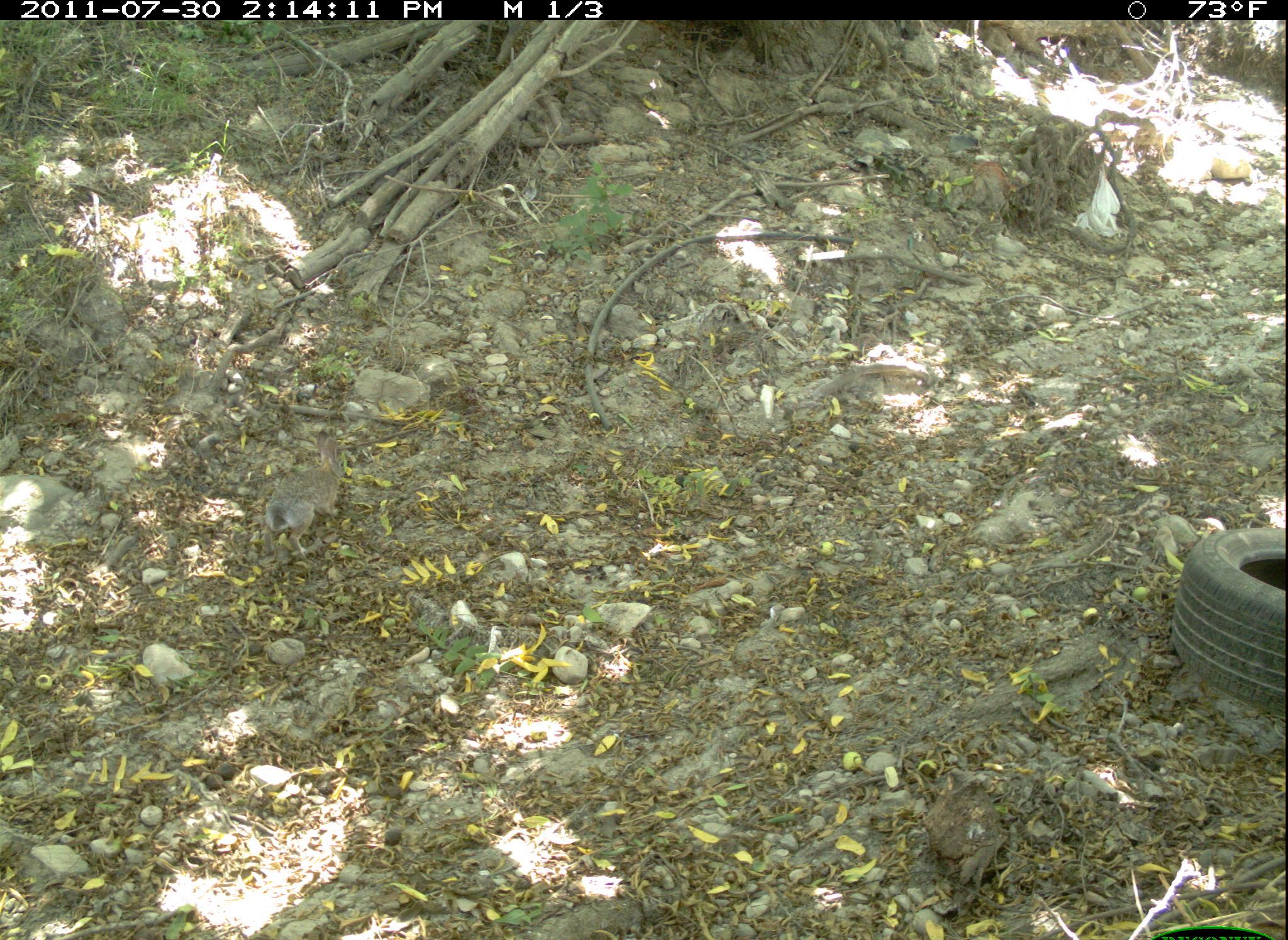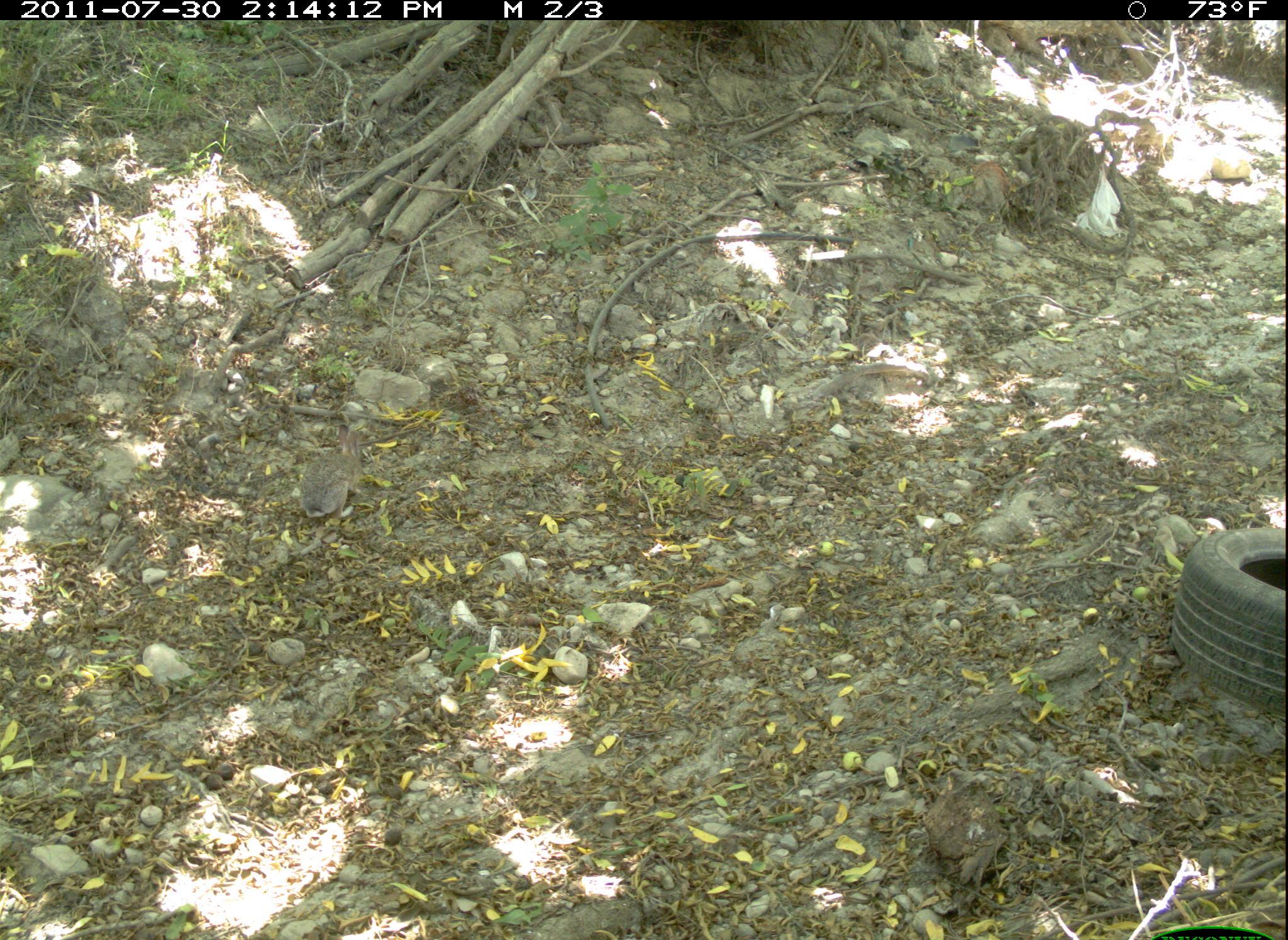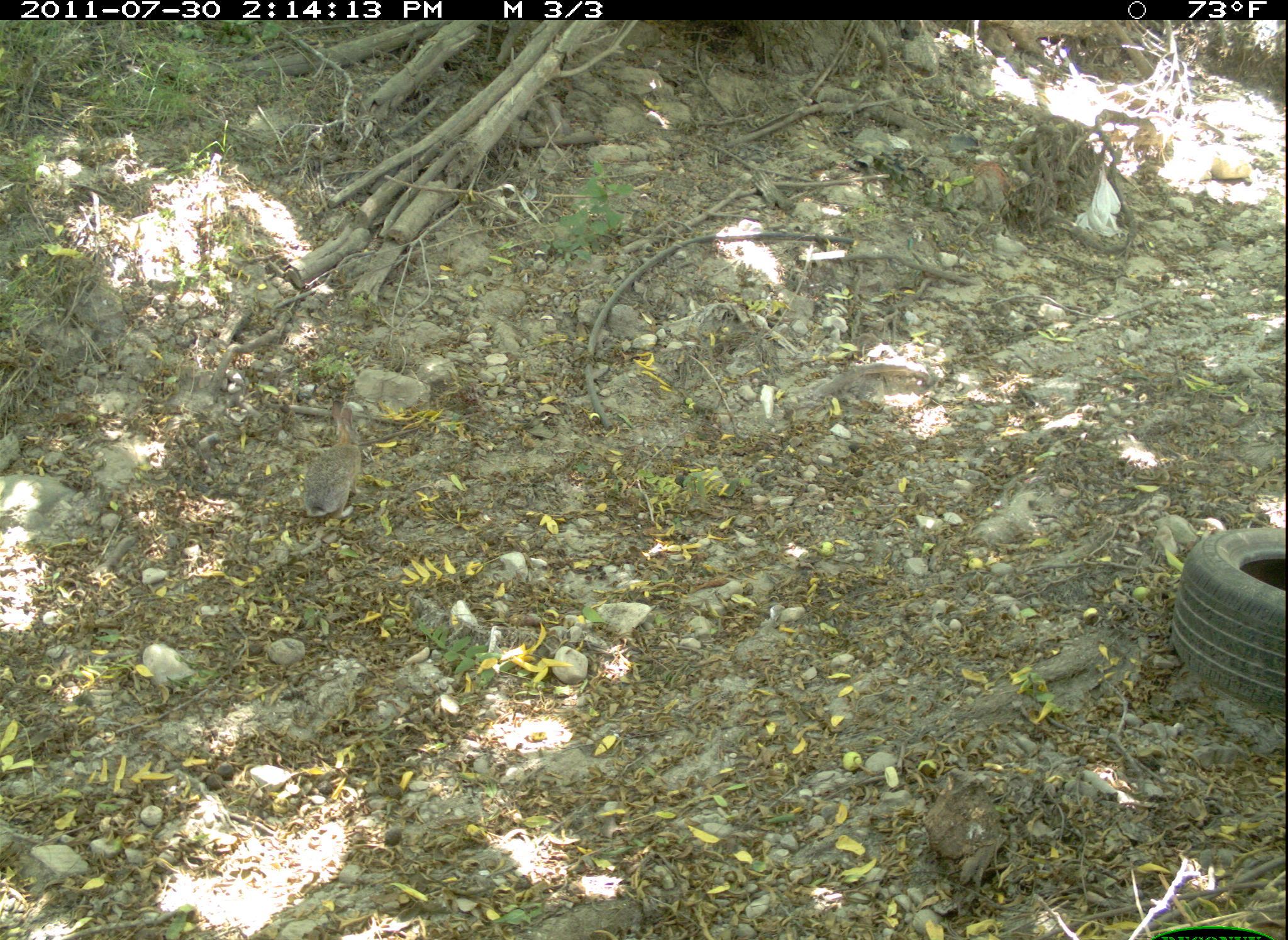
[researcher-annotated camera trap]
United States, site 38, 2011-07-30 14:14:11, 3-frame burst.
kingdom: Animalia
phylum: Chordata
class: Mammalia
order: Lagomorpha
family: Leporidae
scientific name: Leporidae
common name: rabbits and hares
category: rabbit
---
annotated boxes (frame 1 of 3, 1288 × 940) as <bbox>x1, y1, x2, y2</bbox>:
rabbit: <bbox>258, 427, 356, 564</bbox>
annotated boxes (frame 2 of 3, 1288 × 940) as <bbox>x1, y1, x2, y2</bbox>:
rabbit: <bbox>291, 416, 380, 530</bbox>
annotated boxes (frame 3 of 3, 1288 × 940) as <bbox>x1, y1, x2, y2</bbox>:
rabbit: <bbox>293, 395, 372, 527</bbox>